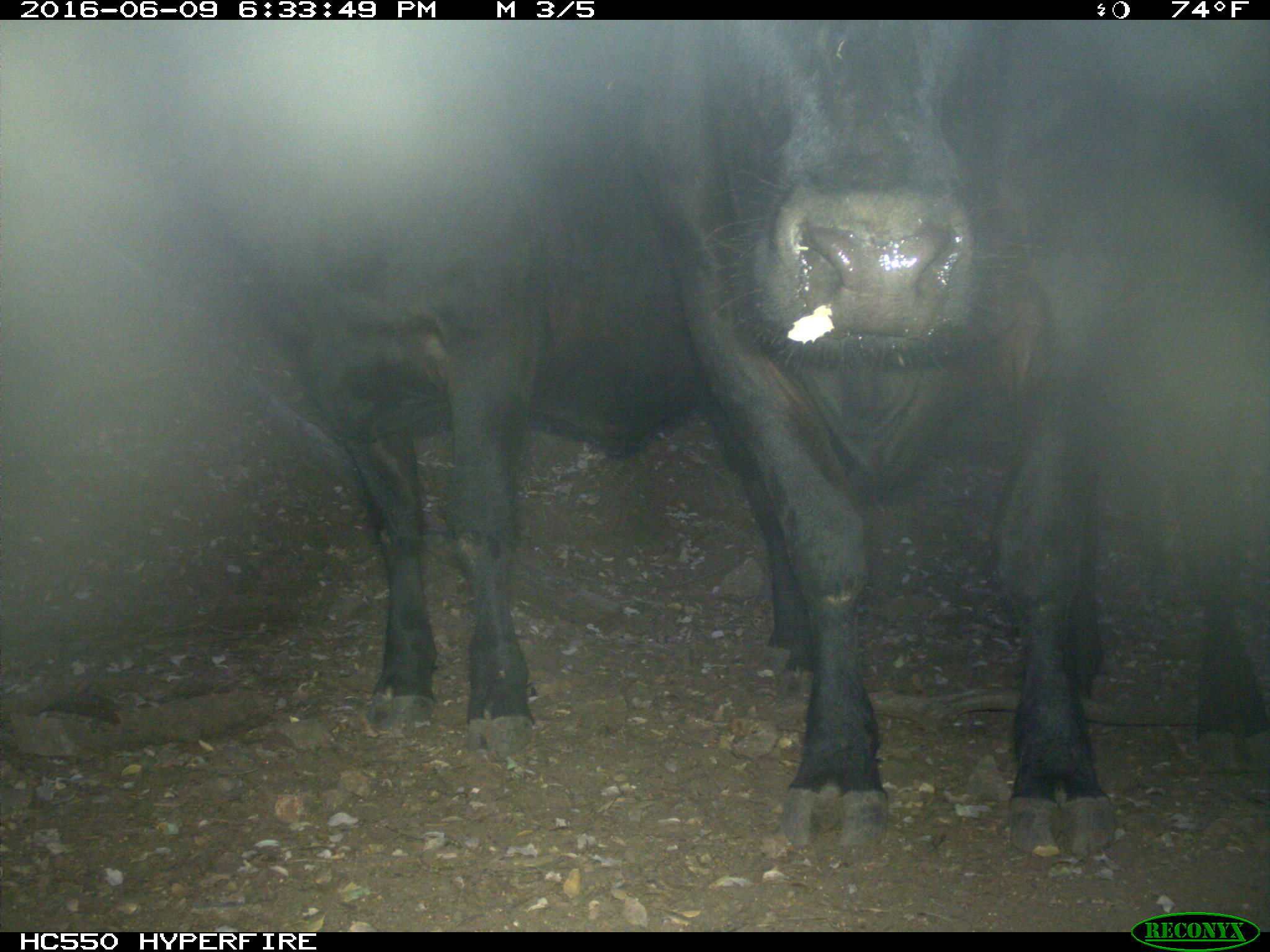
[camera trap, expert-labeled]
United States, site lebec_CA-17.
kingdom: Animalia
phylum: Chordata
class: Mammalia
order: Artiodactyla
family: Bovidae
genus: Bos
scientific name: Bos taurus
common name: domestic cow